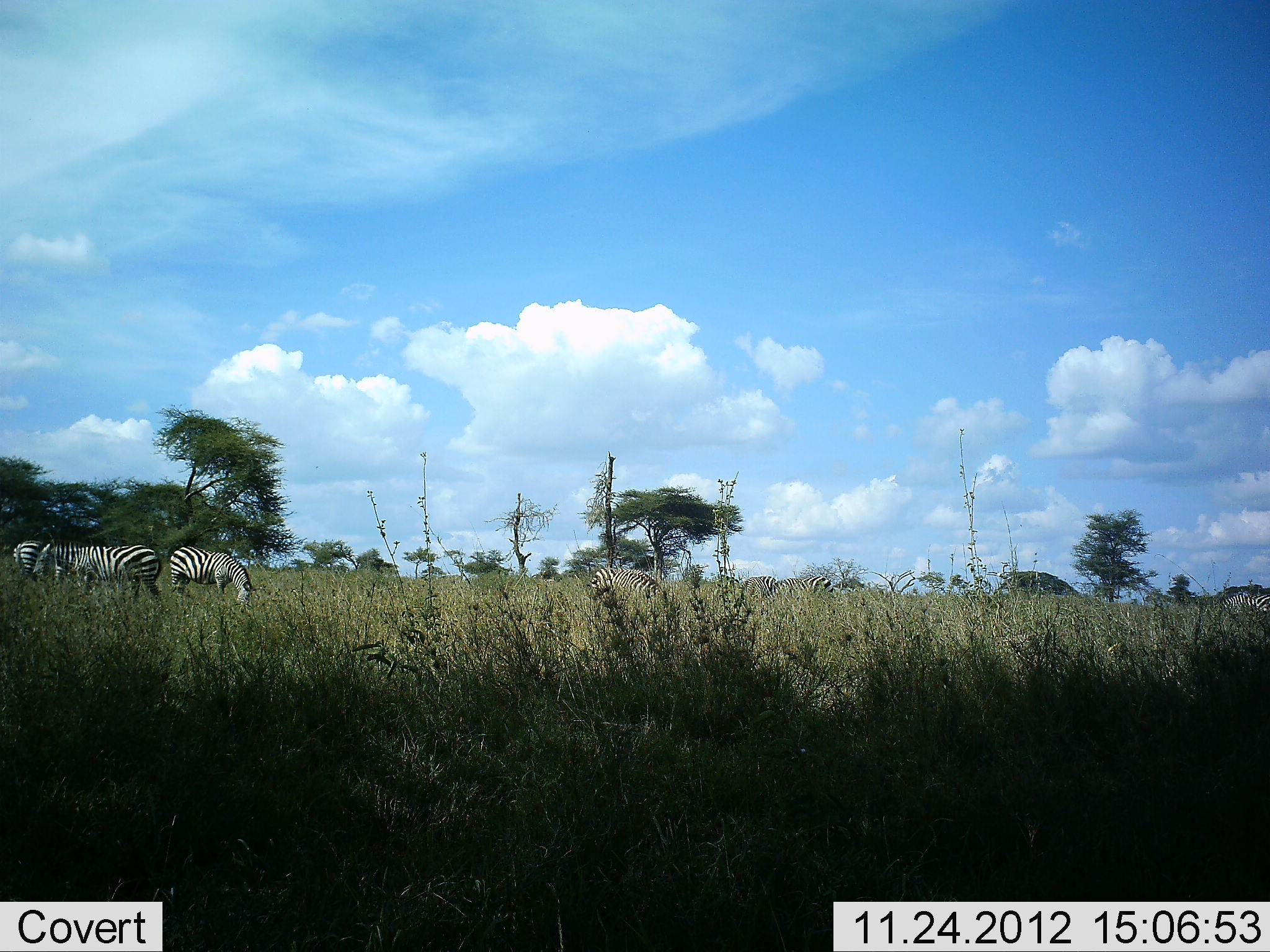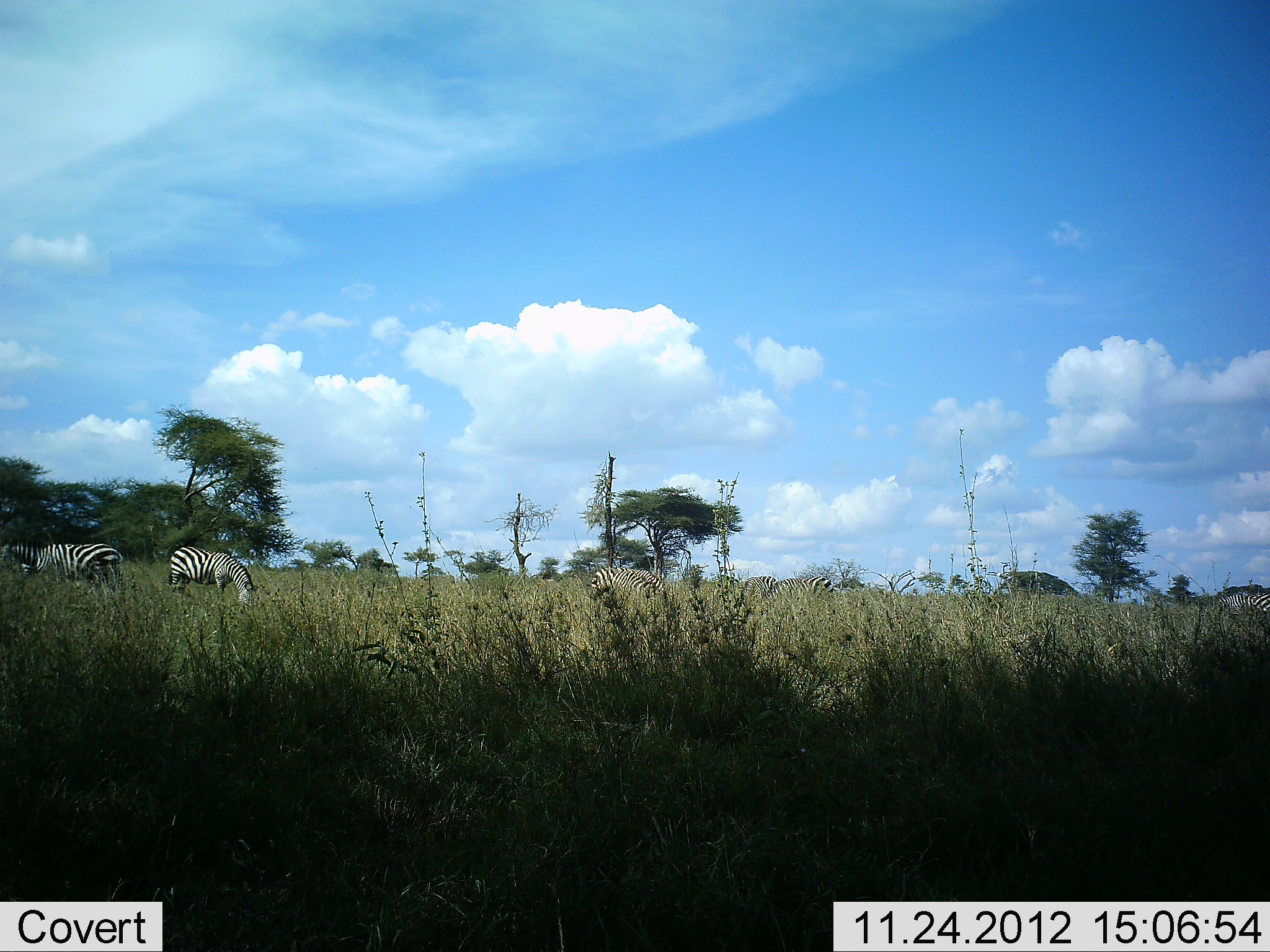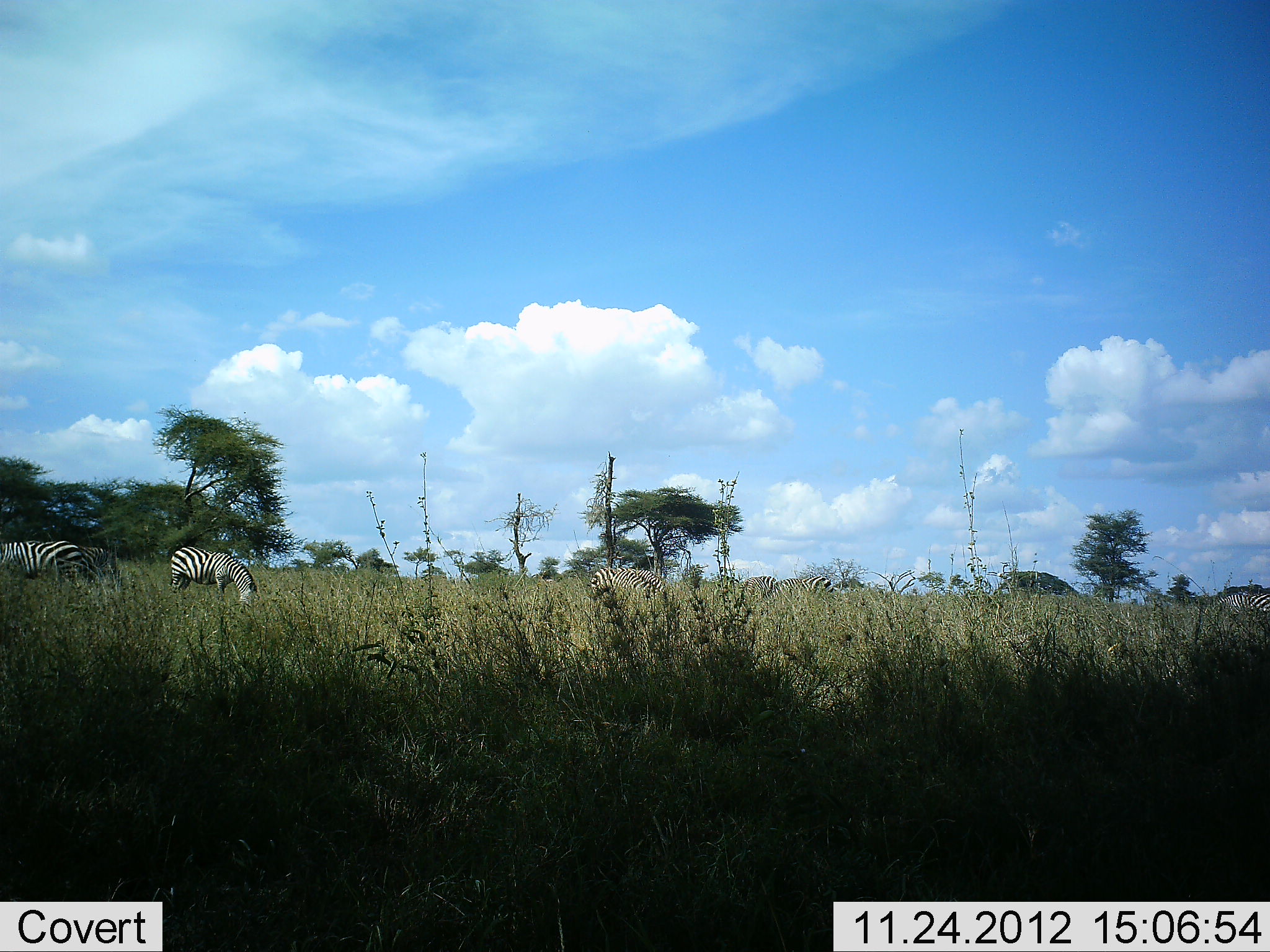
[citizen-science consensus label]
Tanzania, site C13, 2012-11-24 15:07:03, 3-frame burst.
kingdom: Animalia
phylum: Chordata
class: Mammalia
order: Perissodactyla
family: Equidae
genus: Equus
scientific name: Equus quagga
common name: plains zebra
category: zebra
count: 7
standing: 80%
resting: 0%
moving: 80%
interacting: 0%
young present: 0%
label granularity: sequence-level